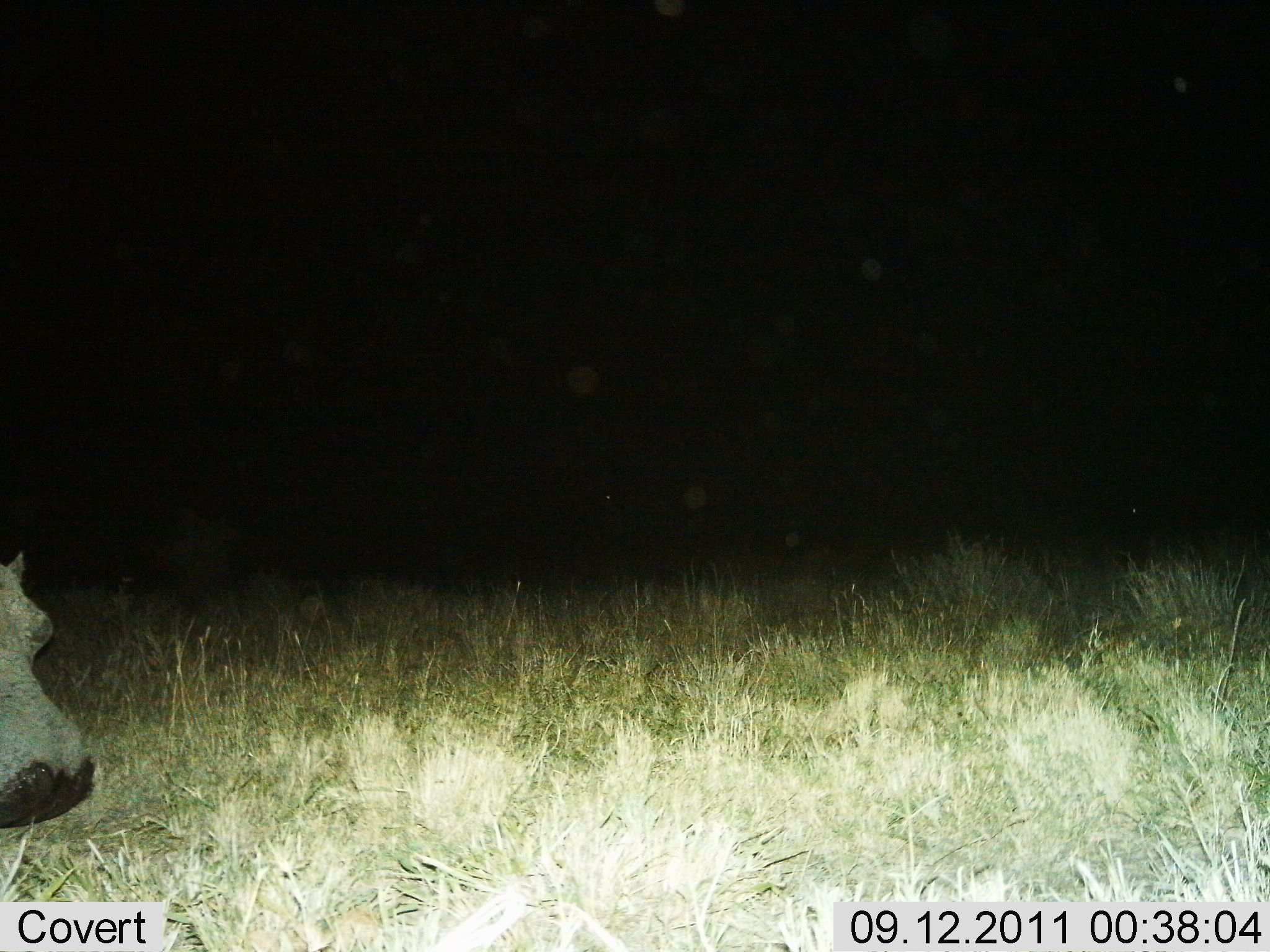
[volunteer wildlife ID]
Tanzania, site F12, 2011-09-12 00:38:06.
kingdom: Animalia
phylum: Chordata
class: Mammalia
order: Artiodactyla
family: Hippopotamidae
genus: Hippopotamus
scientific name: Hippopotamus amphibius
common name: hippopotamus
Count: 1.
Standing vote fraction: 55%.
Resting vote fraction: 9%.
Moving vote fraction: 36%.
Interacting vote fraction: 0%.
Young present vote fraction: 0%.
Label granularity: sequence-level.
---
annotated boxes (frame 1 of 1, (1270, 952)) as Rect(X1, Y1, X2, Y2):
animal: Rect(0, 550, 97, 830)